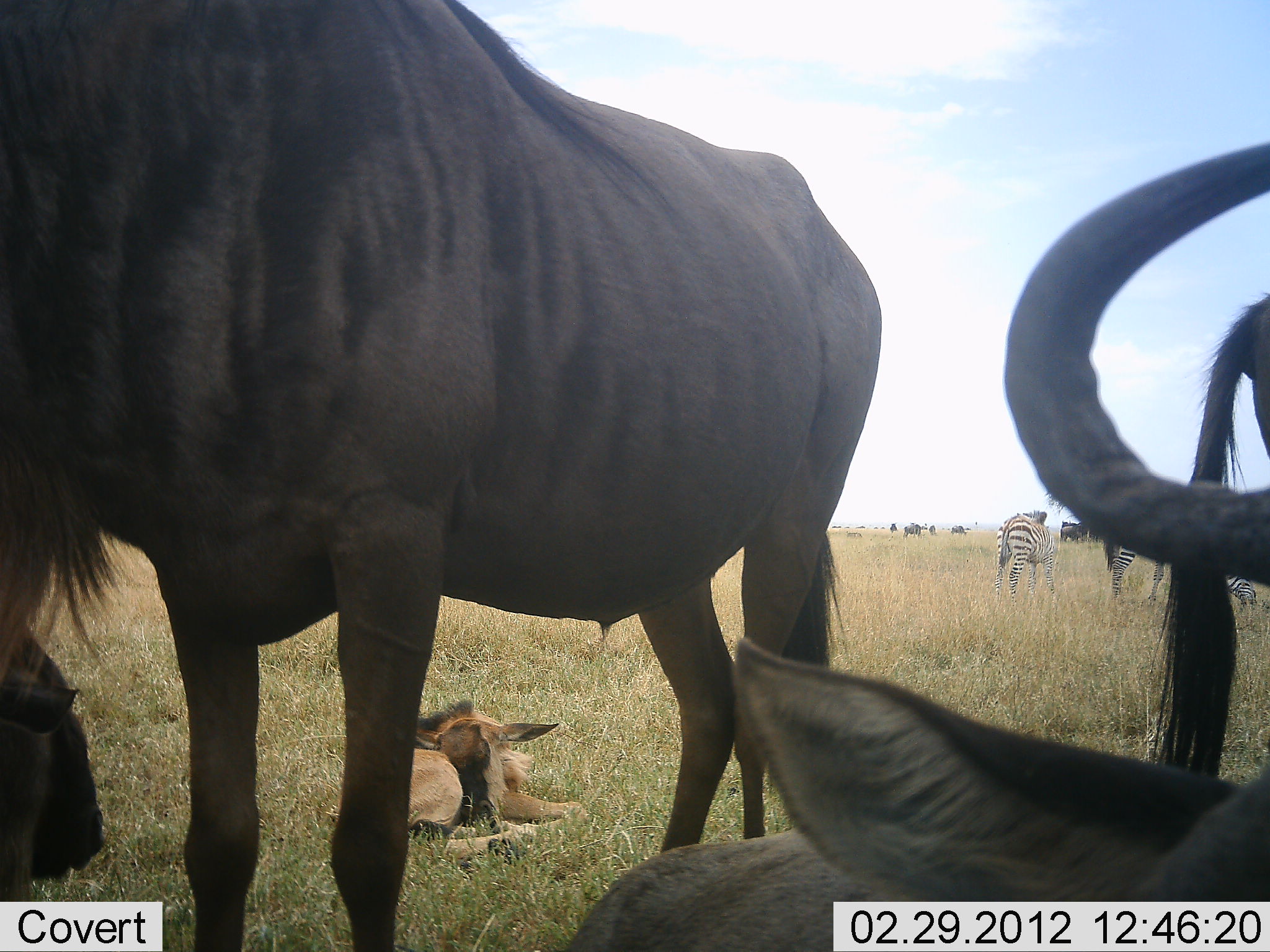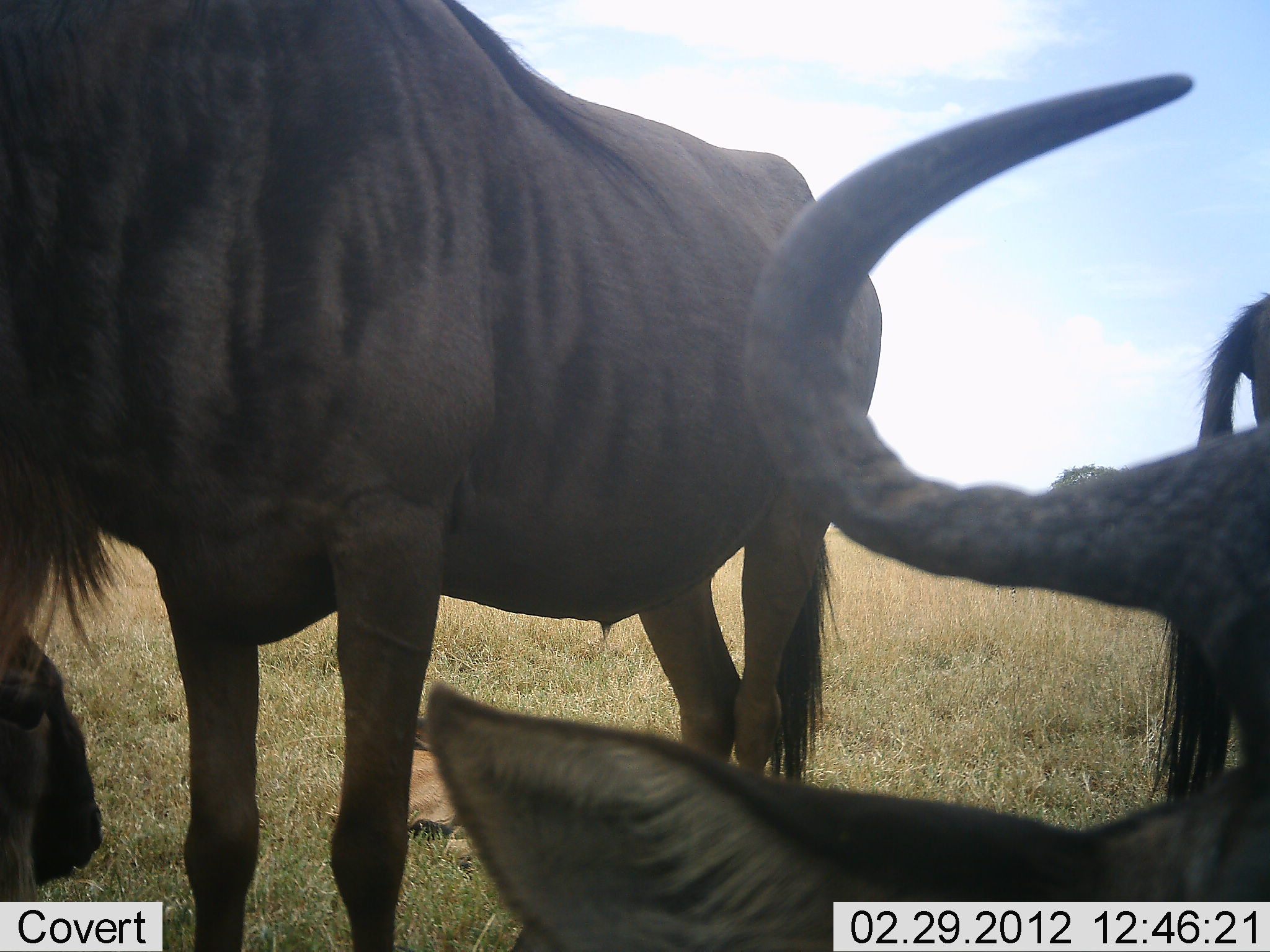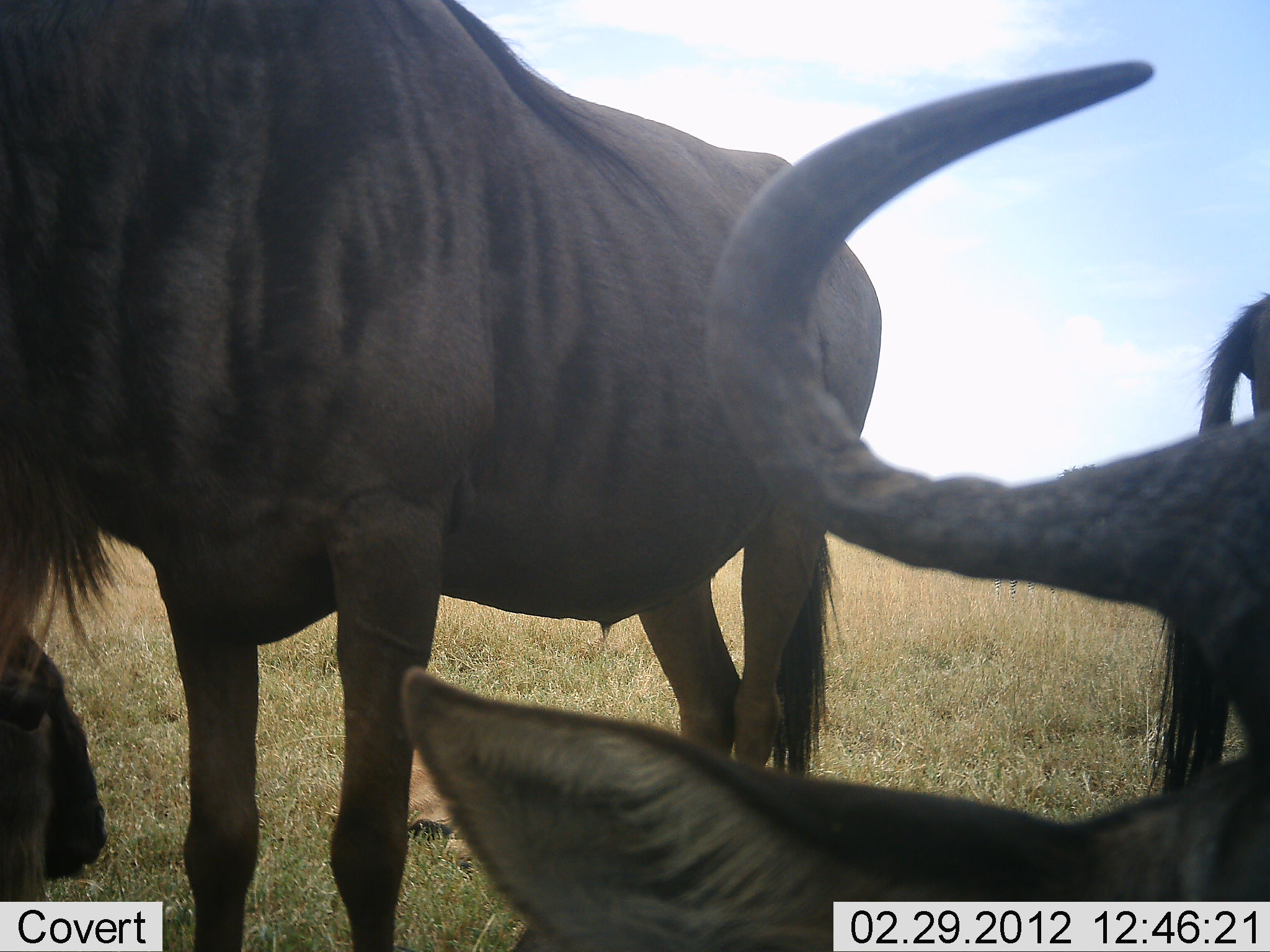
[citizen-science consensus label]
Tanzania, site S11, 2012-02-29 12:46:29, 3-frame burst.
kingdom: Animalia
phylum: Chordata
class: Mammalia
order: Artiodactyla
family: Bovidae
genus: Connochaetes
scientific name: Connochaetes taurinus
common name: blue wildebeest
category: wildebeest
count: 4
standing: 78%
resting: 83%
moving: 6%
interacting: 3%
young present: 69%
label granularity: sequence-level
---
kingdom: Animalia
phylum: Chordata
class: Mammalia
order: Perissodactyla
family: Equidae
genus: Equus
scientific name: Equus quagga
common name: plains zebra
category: zebra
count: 2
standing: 82%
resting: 0%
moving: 0%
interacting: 5%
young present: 9%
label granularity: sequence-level